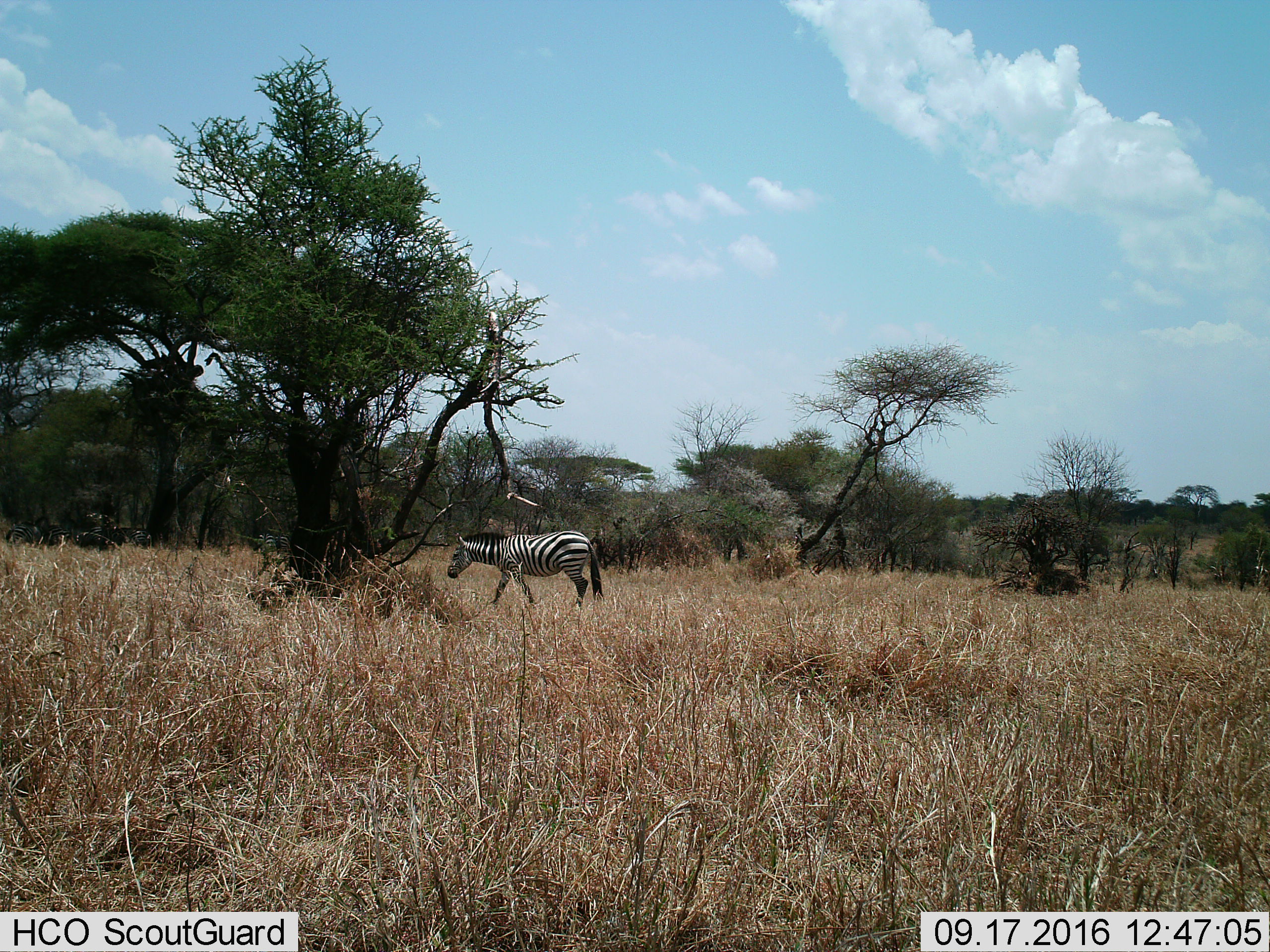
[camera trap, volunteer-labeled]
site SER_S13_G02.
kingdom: Animalia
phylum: Chordata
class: Mammalia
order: Perissodactyla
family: Equidae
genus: Equus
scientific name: Equus quagga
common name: plains zebra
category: zebraplains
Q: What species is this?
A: Zebraplains (plains zebra) (Equus quagga).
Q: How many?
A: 4.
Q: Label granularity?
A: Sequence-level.